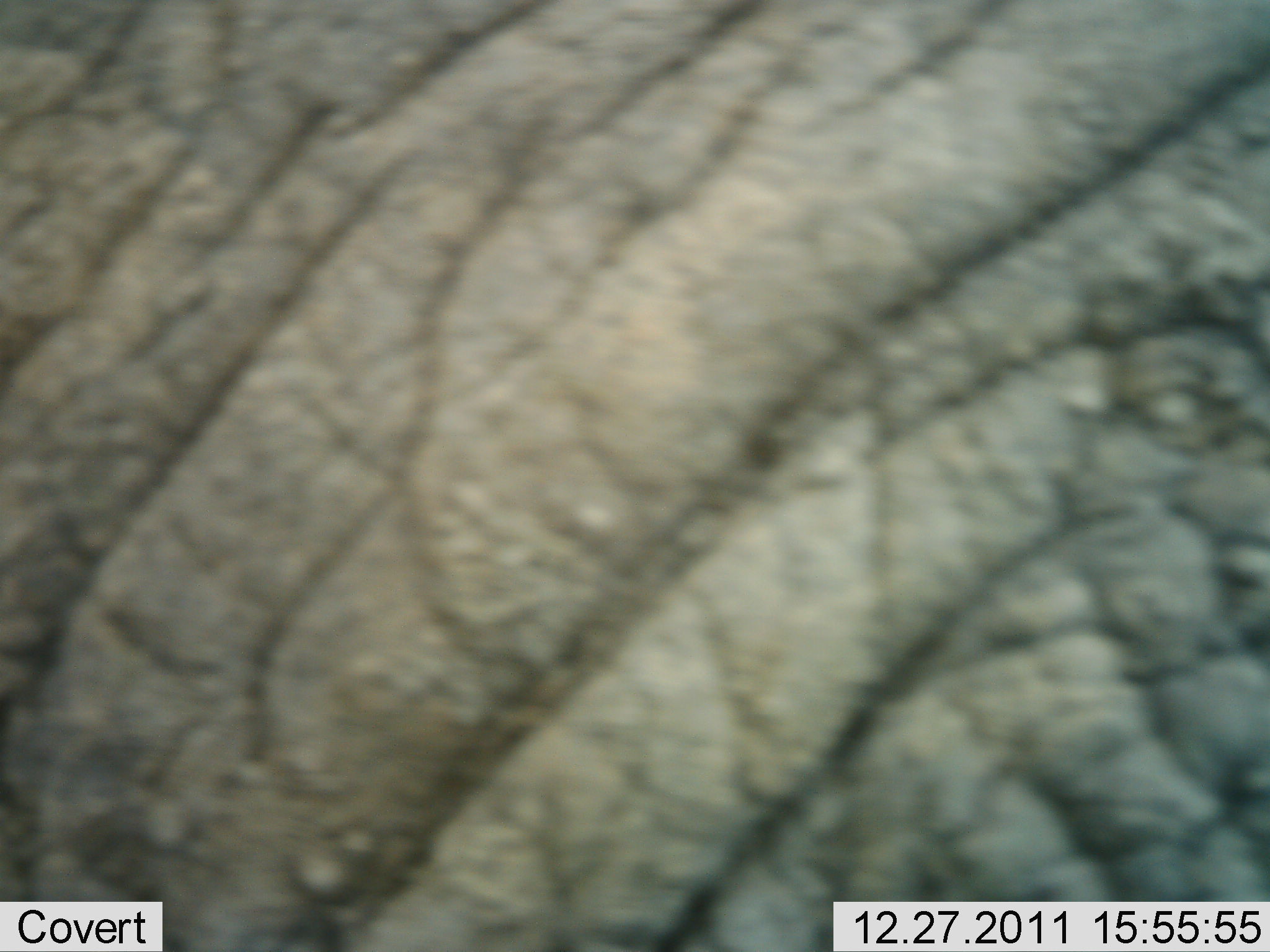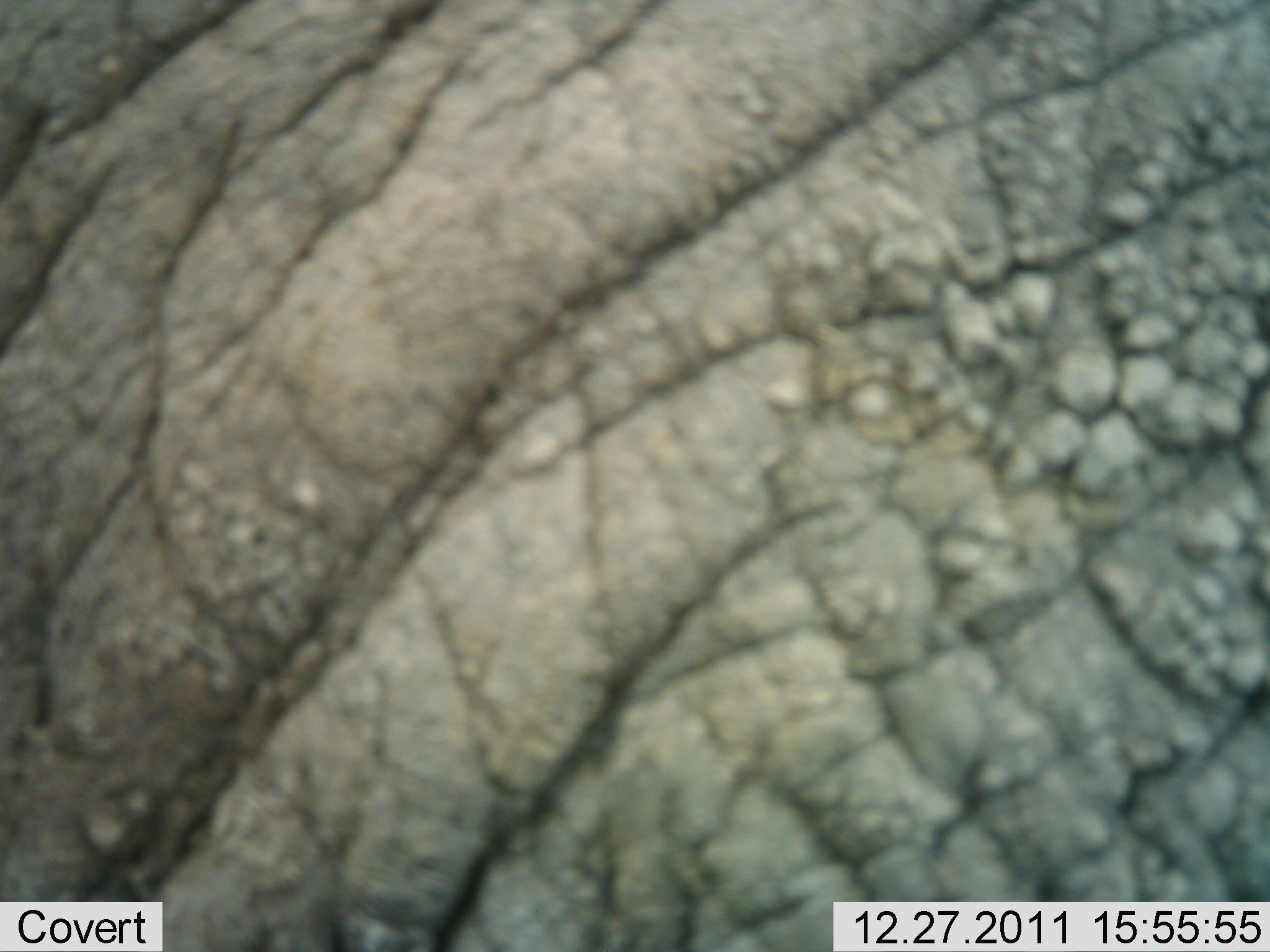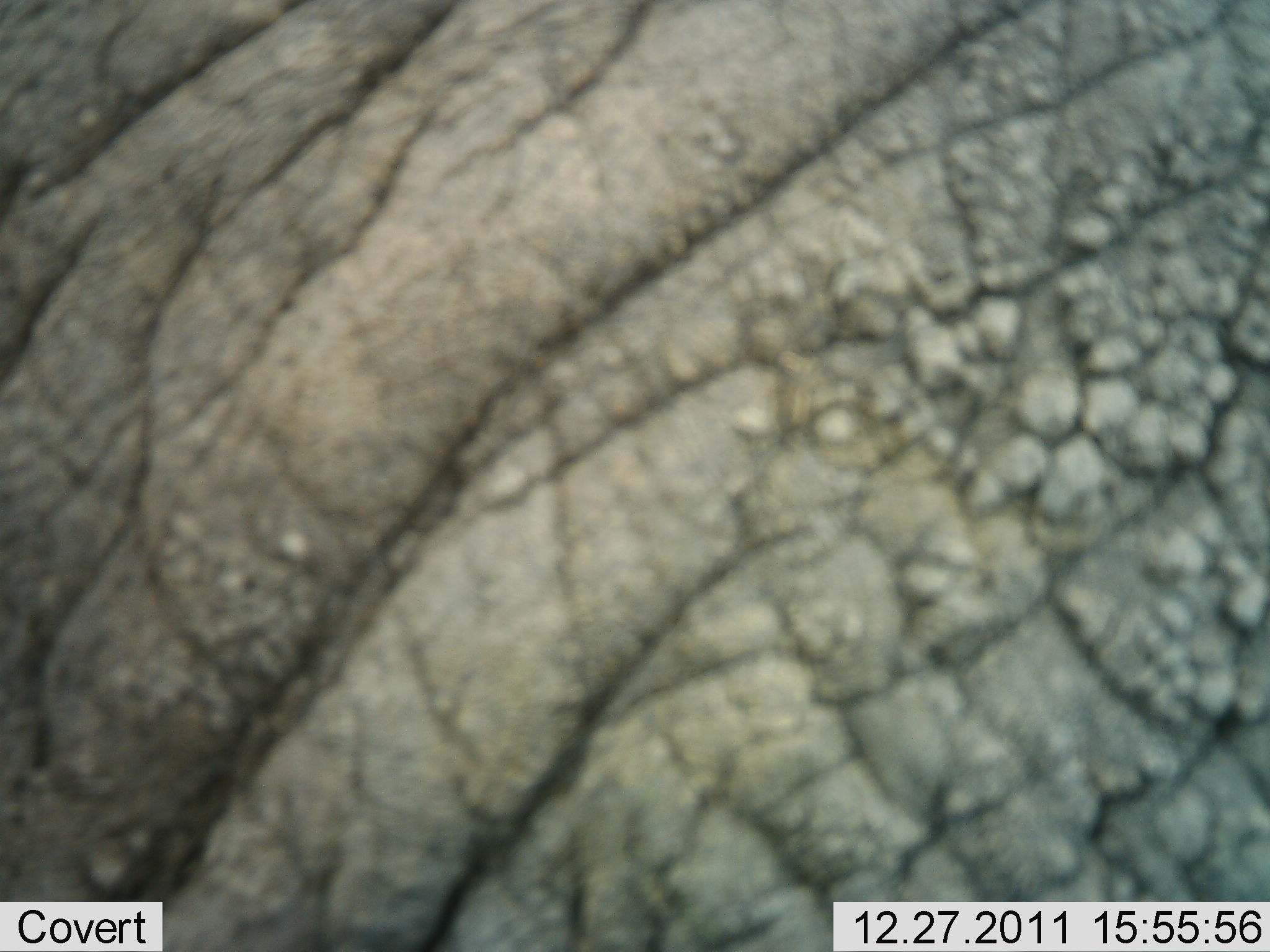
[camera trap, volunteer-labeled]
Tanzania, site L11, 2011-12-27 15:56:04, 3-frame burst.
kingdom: Animalia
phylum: Chordata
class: Mammalia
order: Proboscidea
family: Elephantidae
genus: Loxodonta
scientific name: Loxodonta africana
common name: african bush elephant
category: elephant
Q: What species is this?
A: Elephant (african bush elephant) (Loxodonta africana).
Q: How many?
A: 1.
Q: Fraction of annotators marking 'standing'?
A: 82%.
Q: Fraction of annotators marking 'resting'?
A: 0%.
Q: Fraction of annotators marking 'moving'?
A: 18%.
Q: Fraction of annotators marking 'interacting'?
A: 0%.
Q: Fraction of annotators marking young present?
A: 0%.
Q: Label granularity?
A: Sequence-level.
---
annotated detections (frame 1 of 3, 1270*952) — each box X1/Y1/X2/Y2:
animal: 1/1/1270/951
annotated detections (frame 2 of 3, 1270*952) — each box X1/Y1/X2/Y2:
animal: 0/1/1270/952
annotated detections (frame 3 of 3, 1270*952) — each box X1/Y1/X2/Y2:
animal: 0/0/1270/952